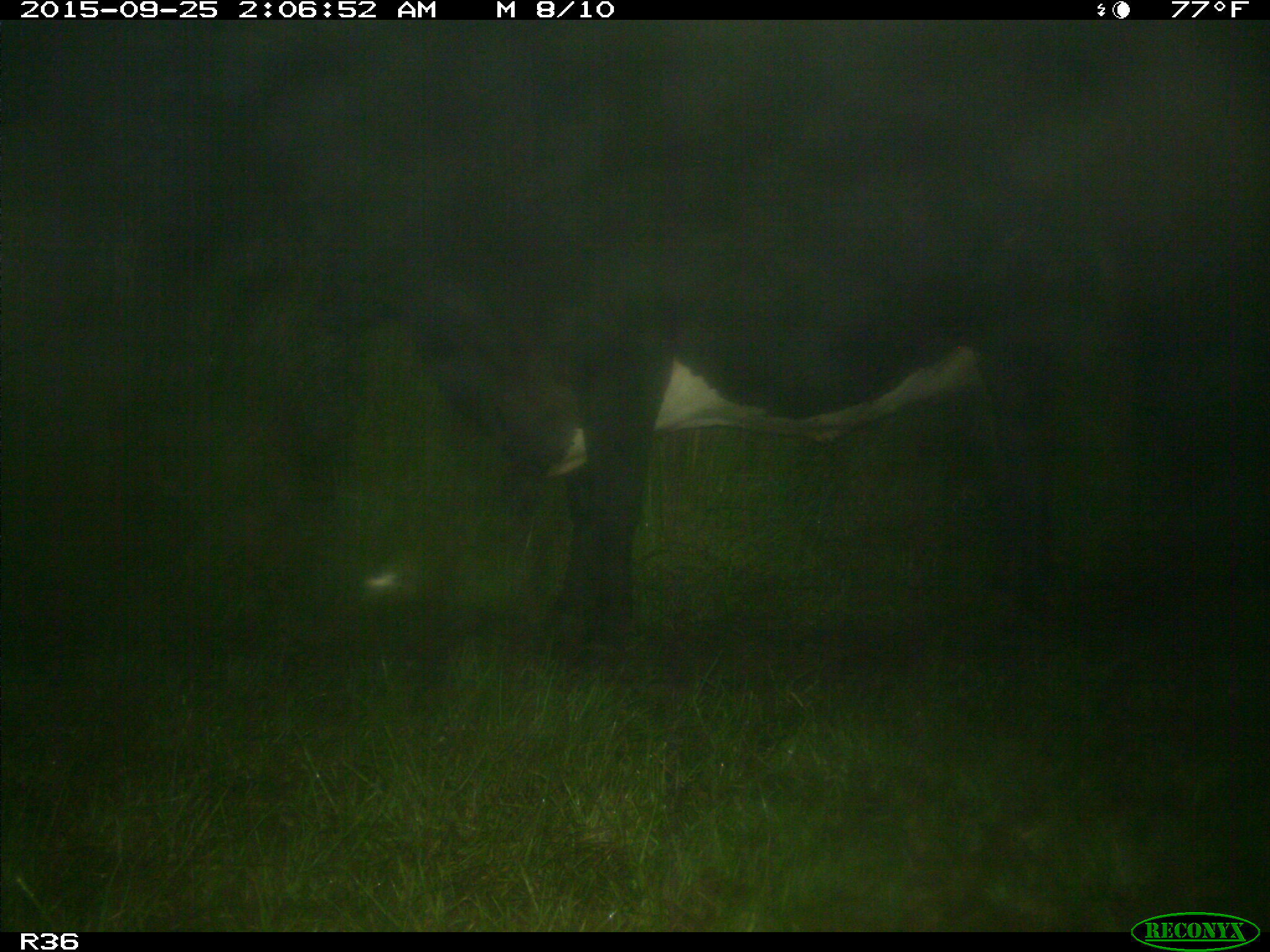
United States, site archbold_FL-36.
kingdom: Animalia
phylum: Chordata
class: Mammalia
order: Artiodactyla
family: Bovidae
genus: Bos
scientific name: Bos taurus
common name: domestic cow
Bos taurus (domestic cow).